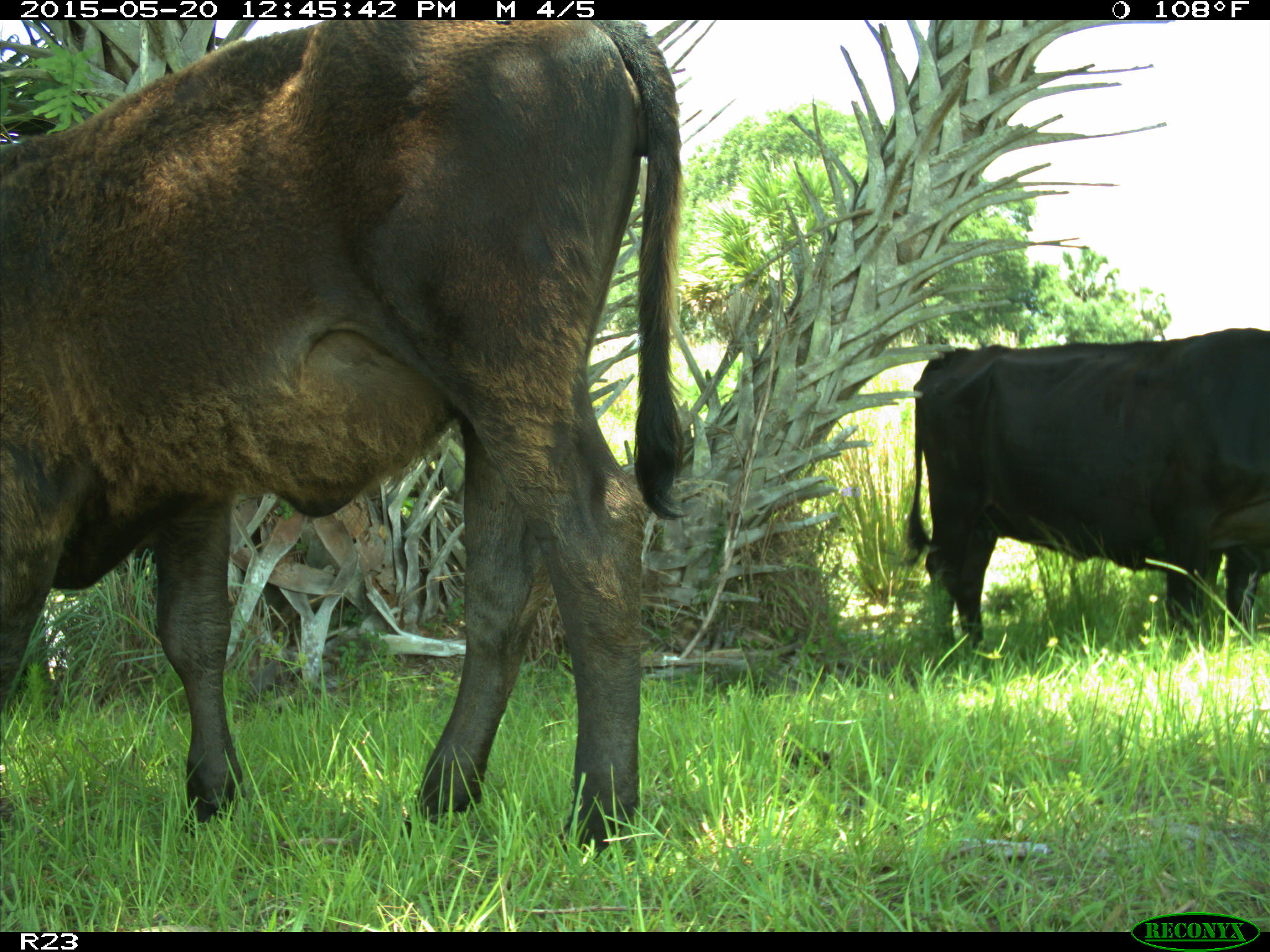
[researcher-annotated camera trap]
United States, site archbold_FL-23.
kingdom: Animalia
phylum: Chordata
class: Mammalia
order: Artiodactyla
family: Bovidae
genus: Bos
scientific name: Bos taurus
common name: domestic cow